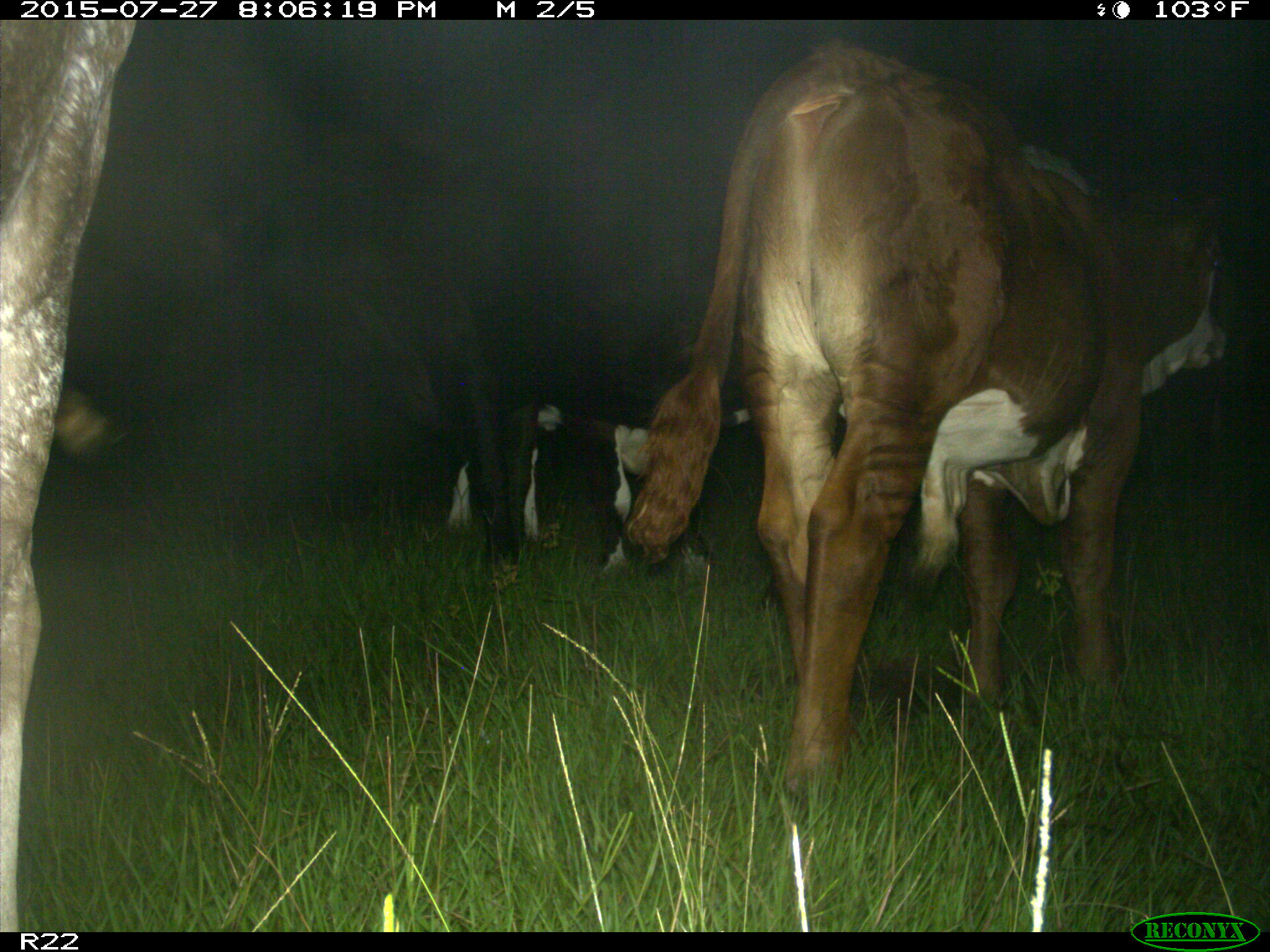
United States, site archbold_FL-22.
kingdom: Animalia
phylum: Chordata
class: Mammalia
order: Artiodactyla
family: Bovidae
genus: Bos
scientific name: Bos taurus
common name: domestic cow